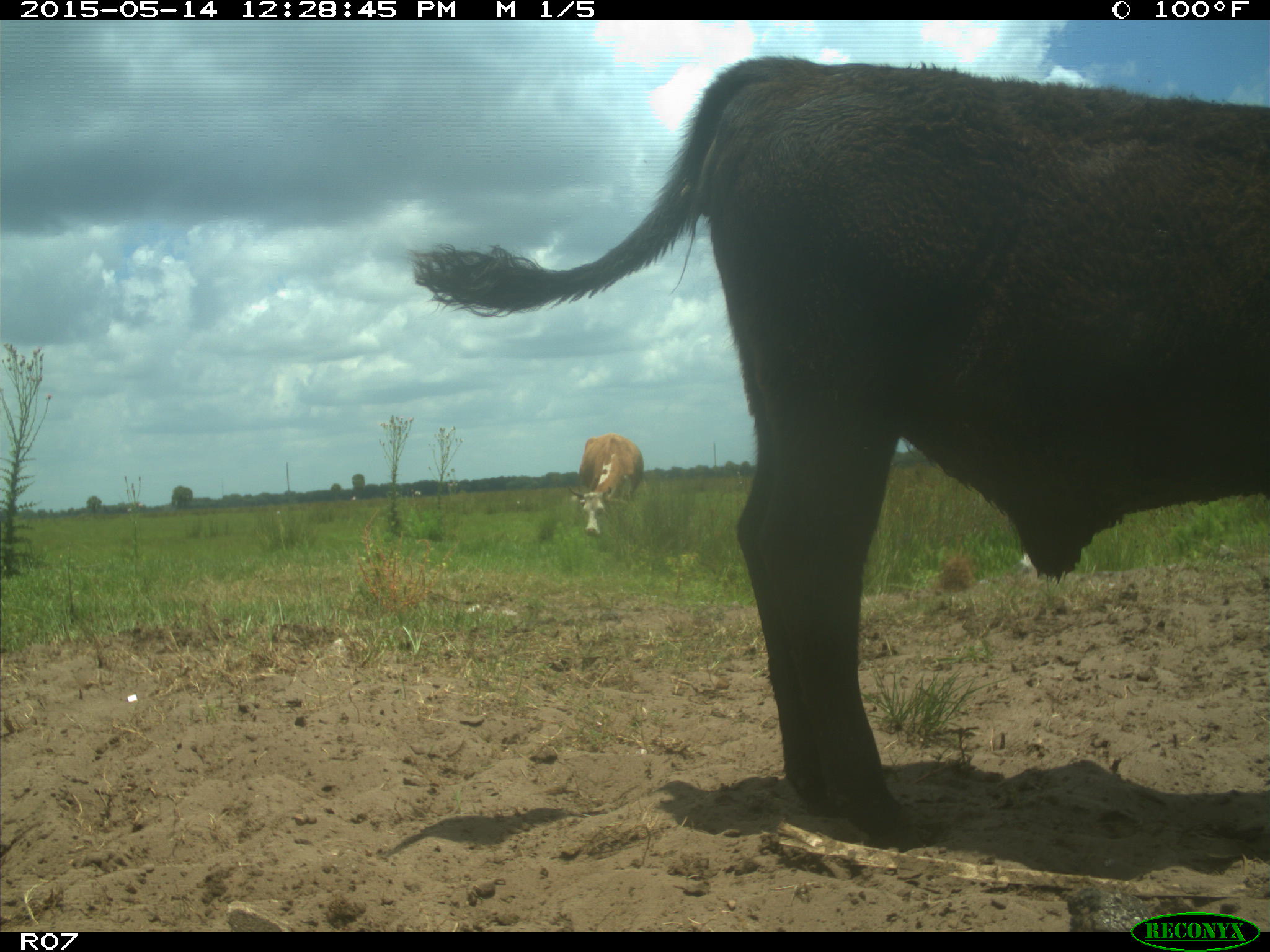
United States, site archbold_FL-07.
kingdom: Animalia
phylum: Chordata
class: Mammalia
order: Artiodactyla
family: Bovidae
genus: Bos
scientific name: Bos taurus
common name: domestic cow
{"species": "Bos taurus (domestic cow)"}